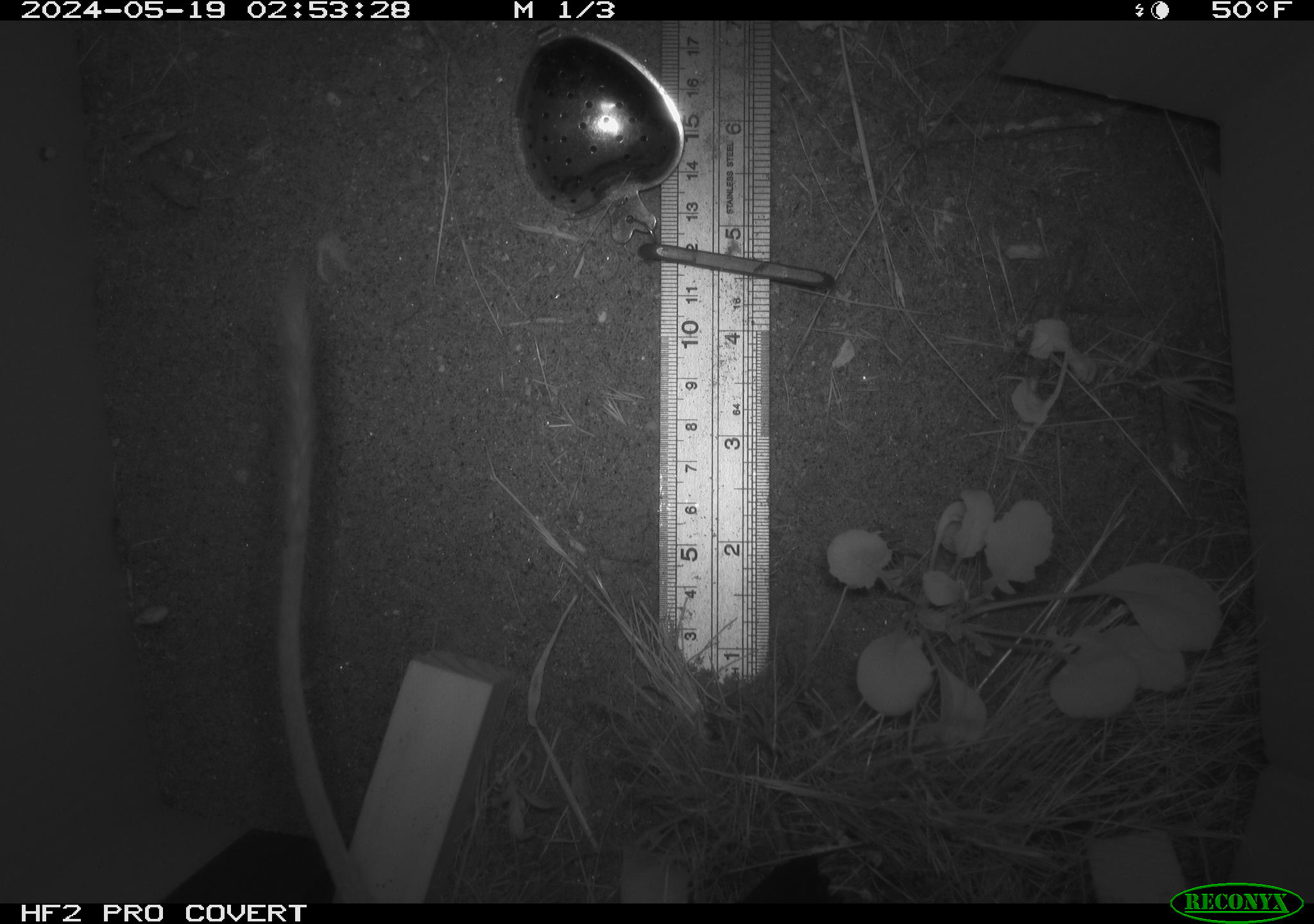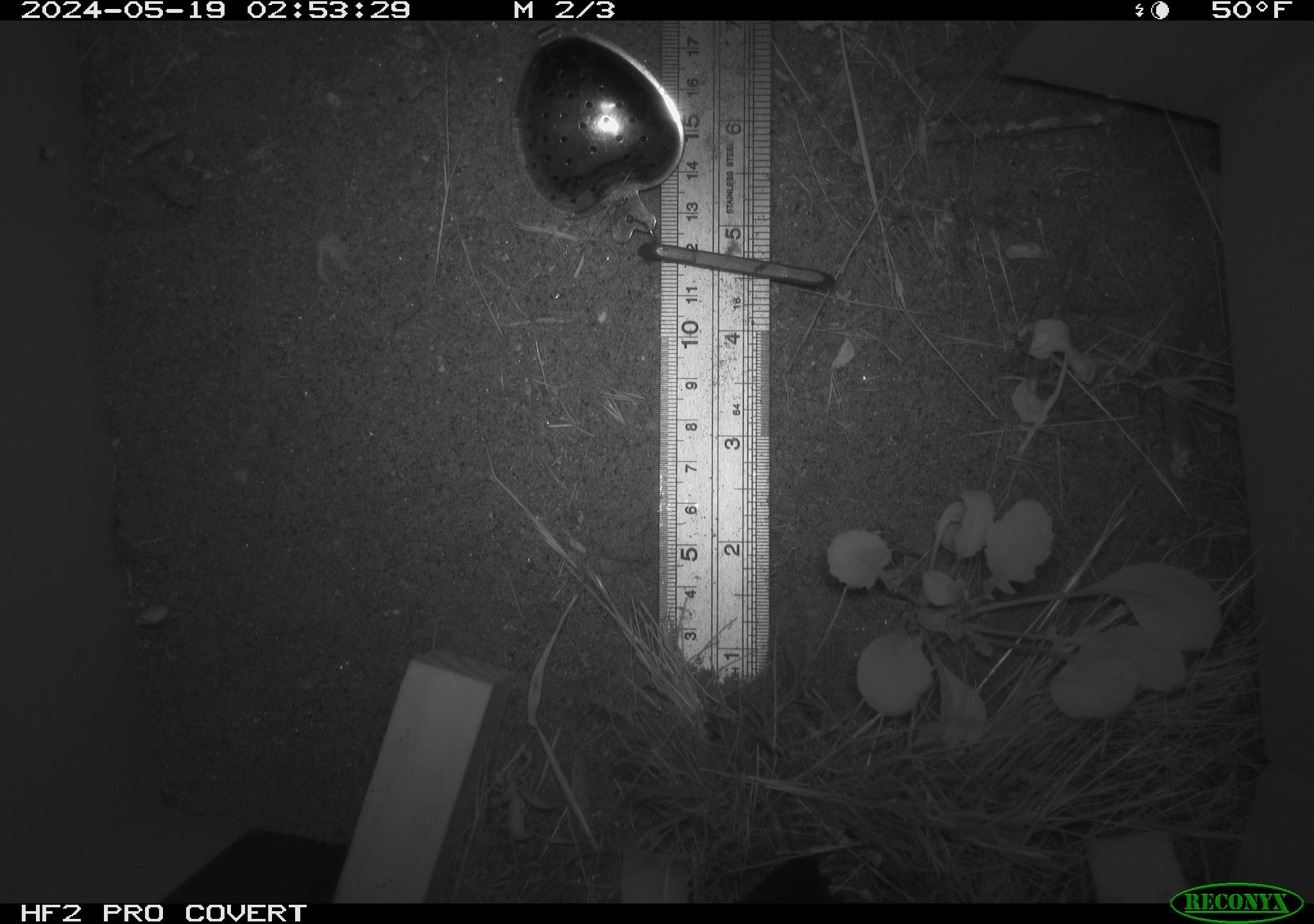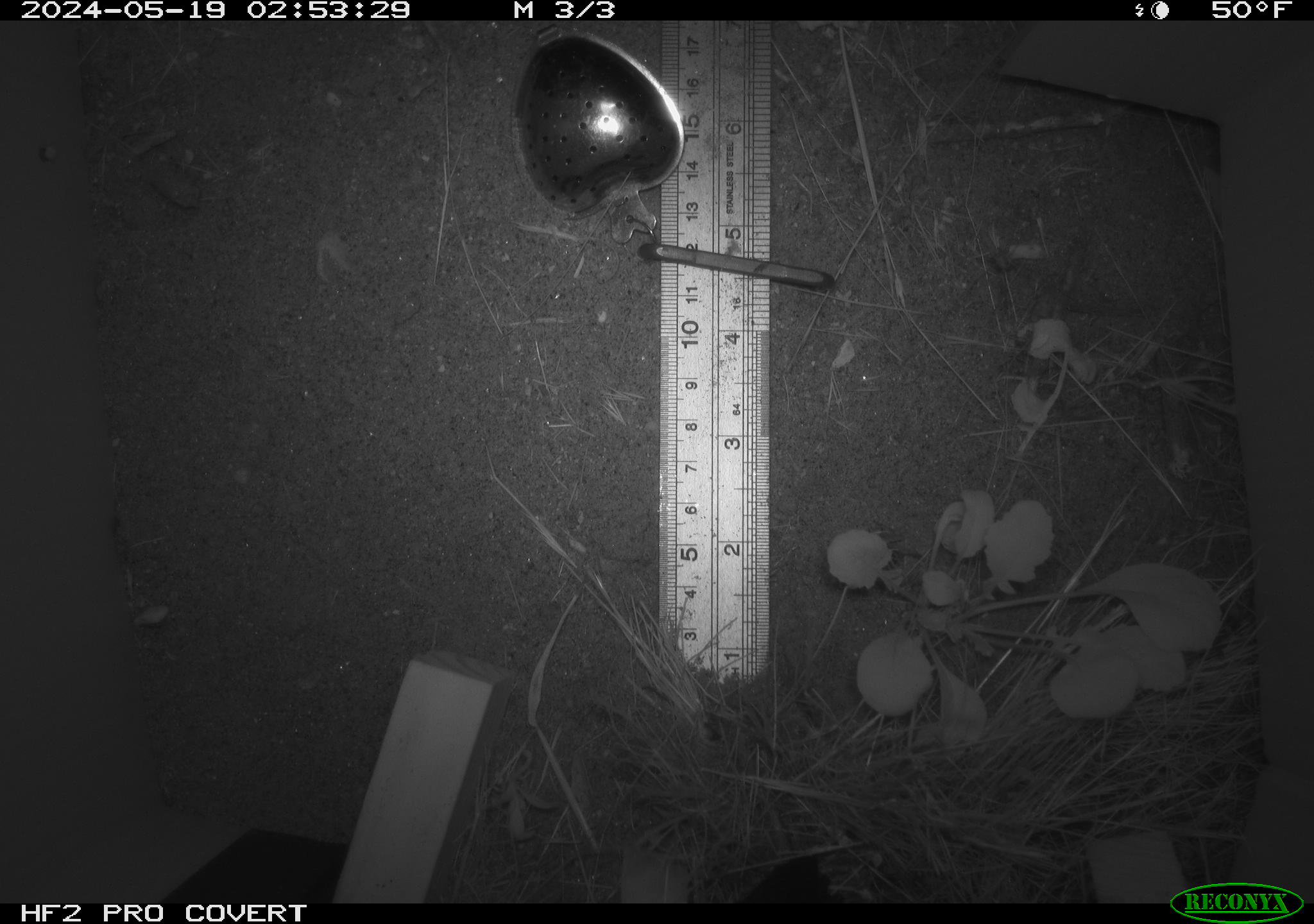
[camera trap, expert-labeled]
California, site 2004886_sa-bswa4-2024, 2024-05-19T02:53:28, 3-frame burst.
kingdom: Animalia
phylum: Chordata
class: Mammalia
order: Rodentia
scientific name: Rodentia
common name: rodent